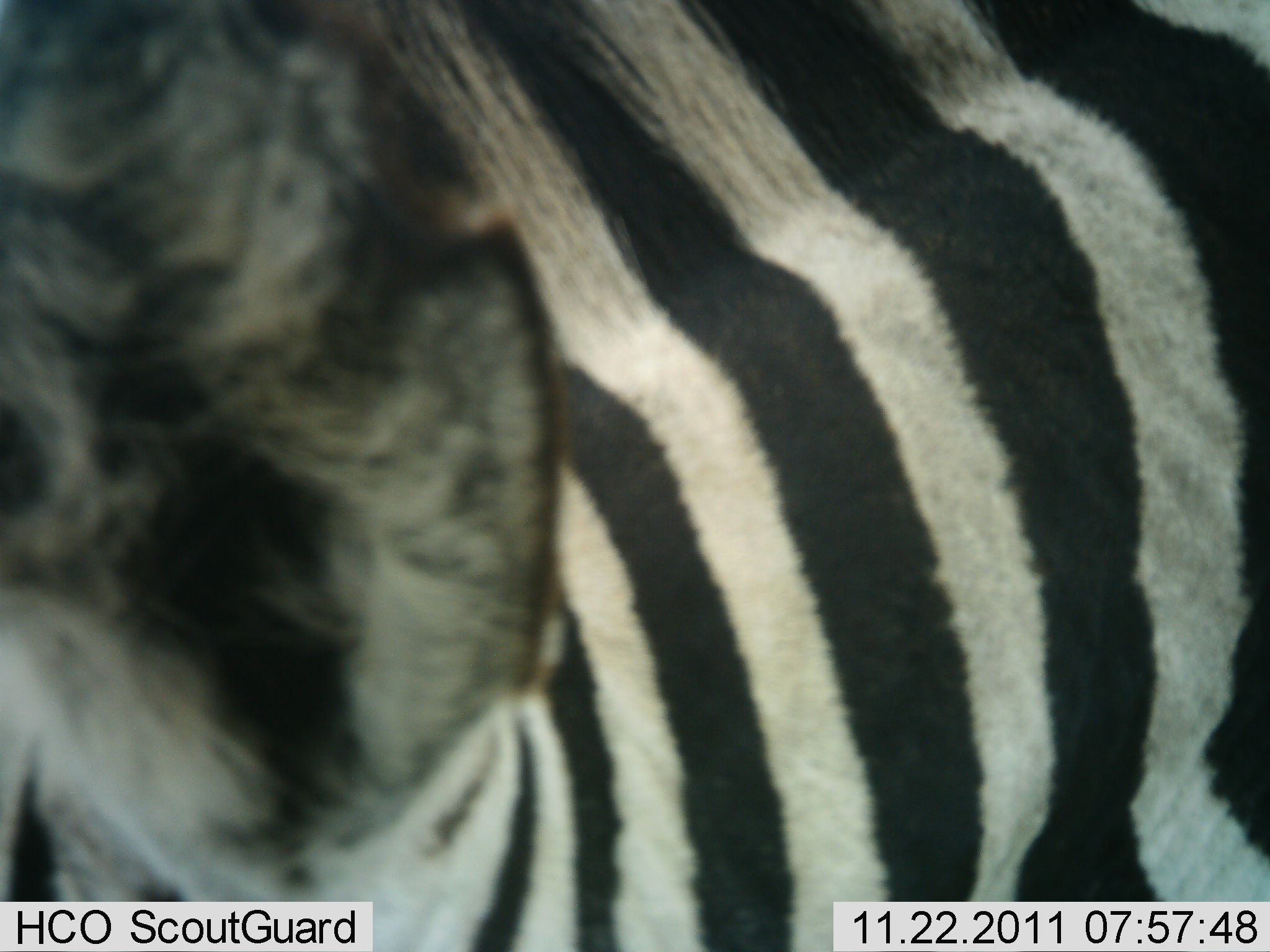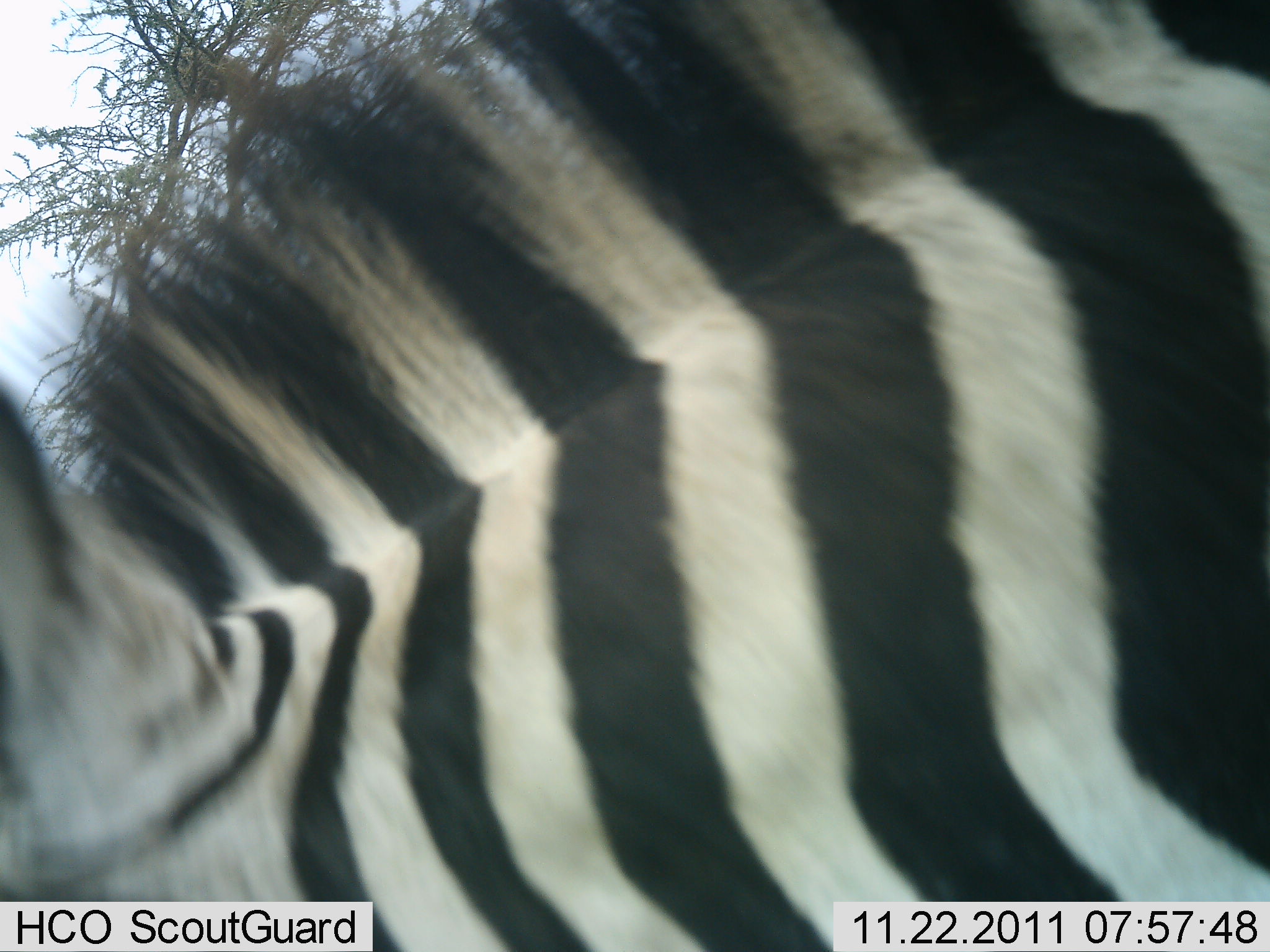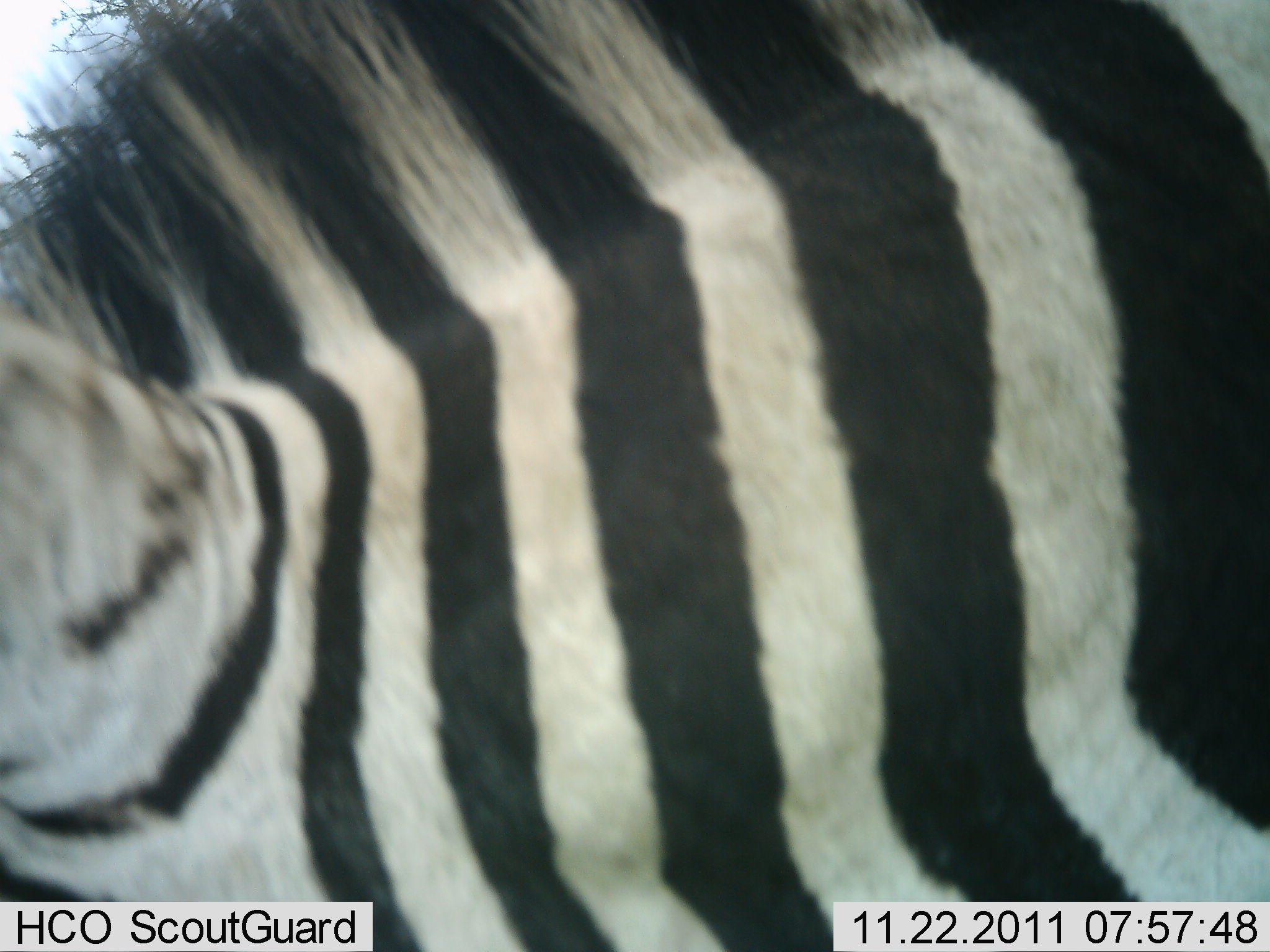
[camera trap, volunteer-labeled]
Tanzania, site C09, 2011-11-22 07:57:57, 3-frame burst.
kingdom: Animalia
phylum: Chordata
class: Mammalia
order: Perissodactyla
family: Equidae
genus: Equus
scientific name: Equus quagga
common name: plains zebra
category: zebra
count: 1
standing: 73%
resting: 0%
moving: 20%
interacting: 0%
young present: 0%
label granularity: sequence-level